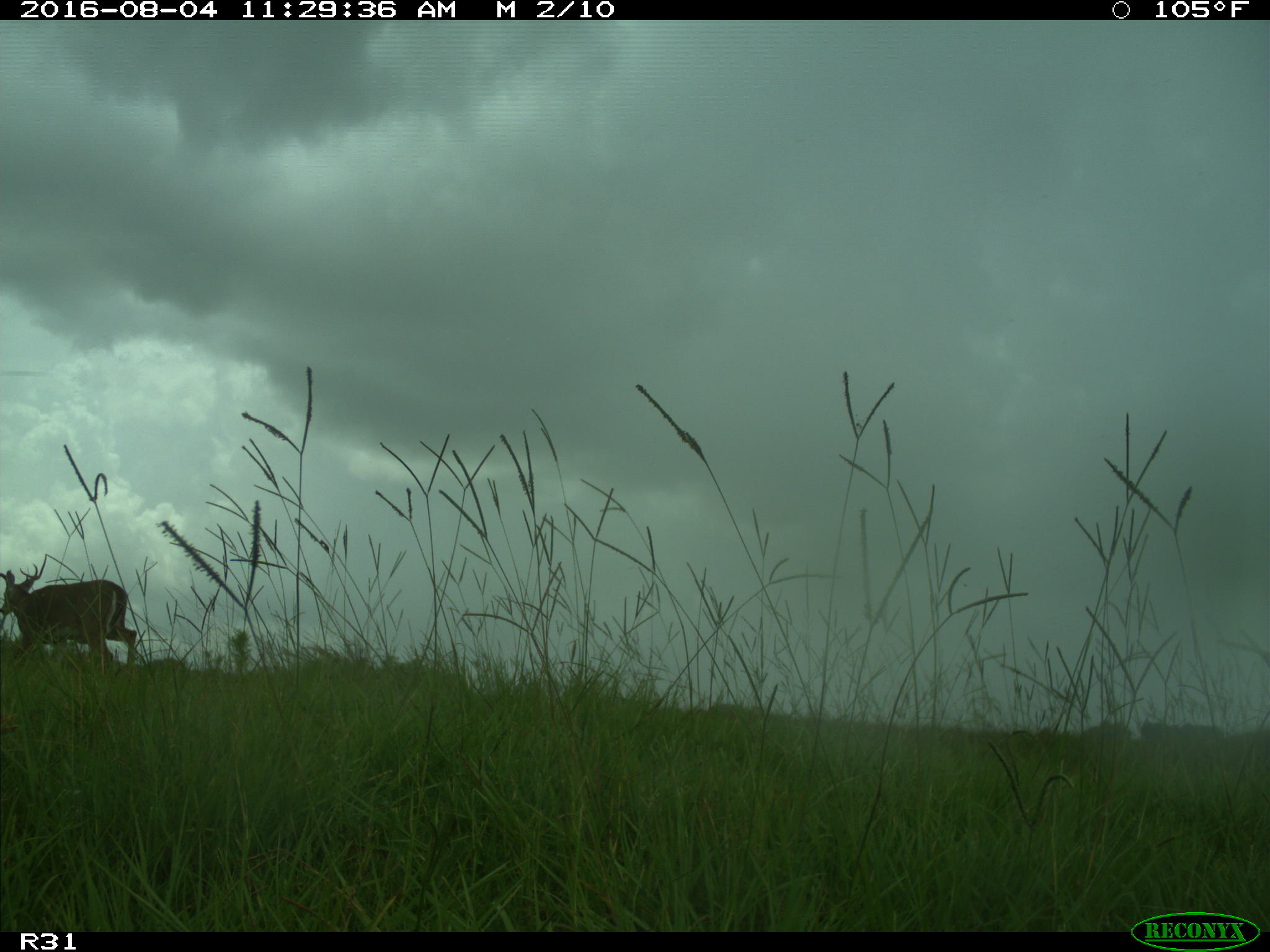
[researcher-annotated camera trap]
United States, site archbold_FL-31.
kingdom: Animalia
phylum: Chordata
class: Mammalia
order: Artiodactyla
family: Cervidae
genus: Odocoileus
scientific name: Odocoileus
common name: deer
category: unidentified deer